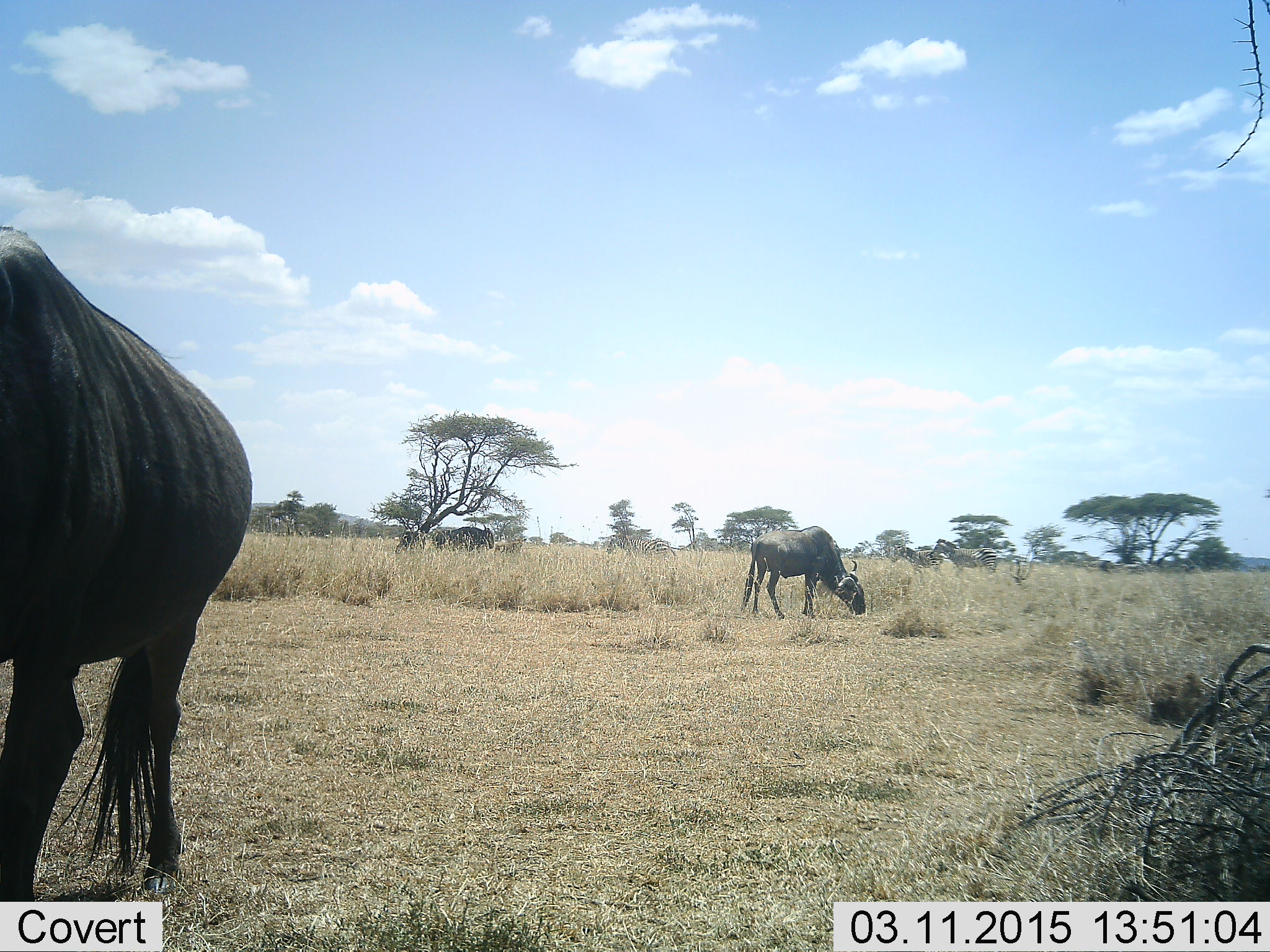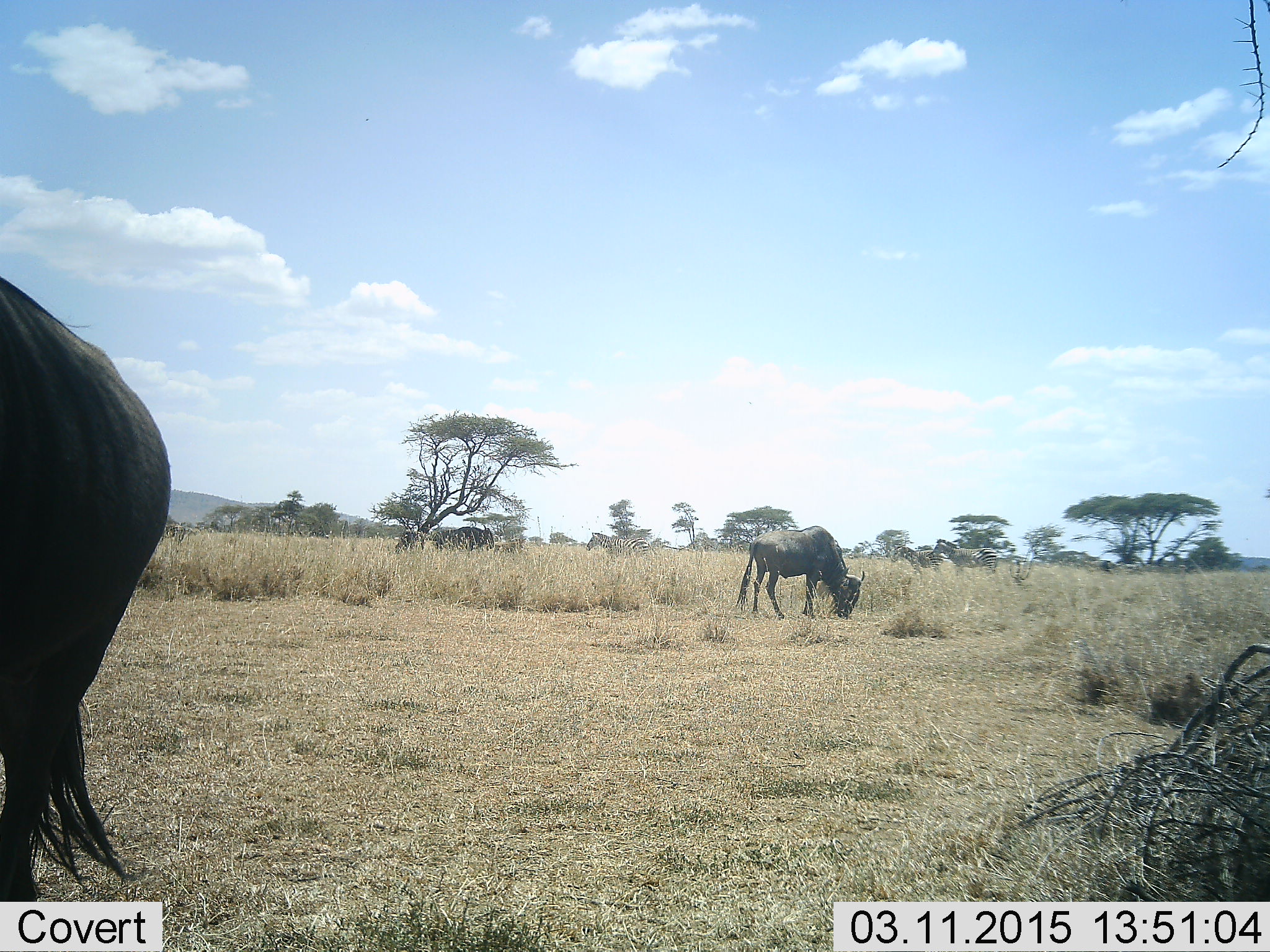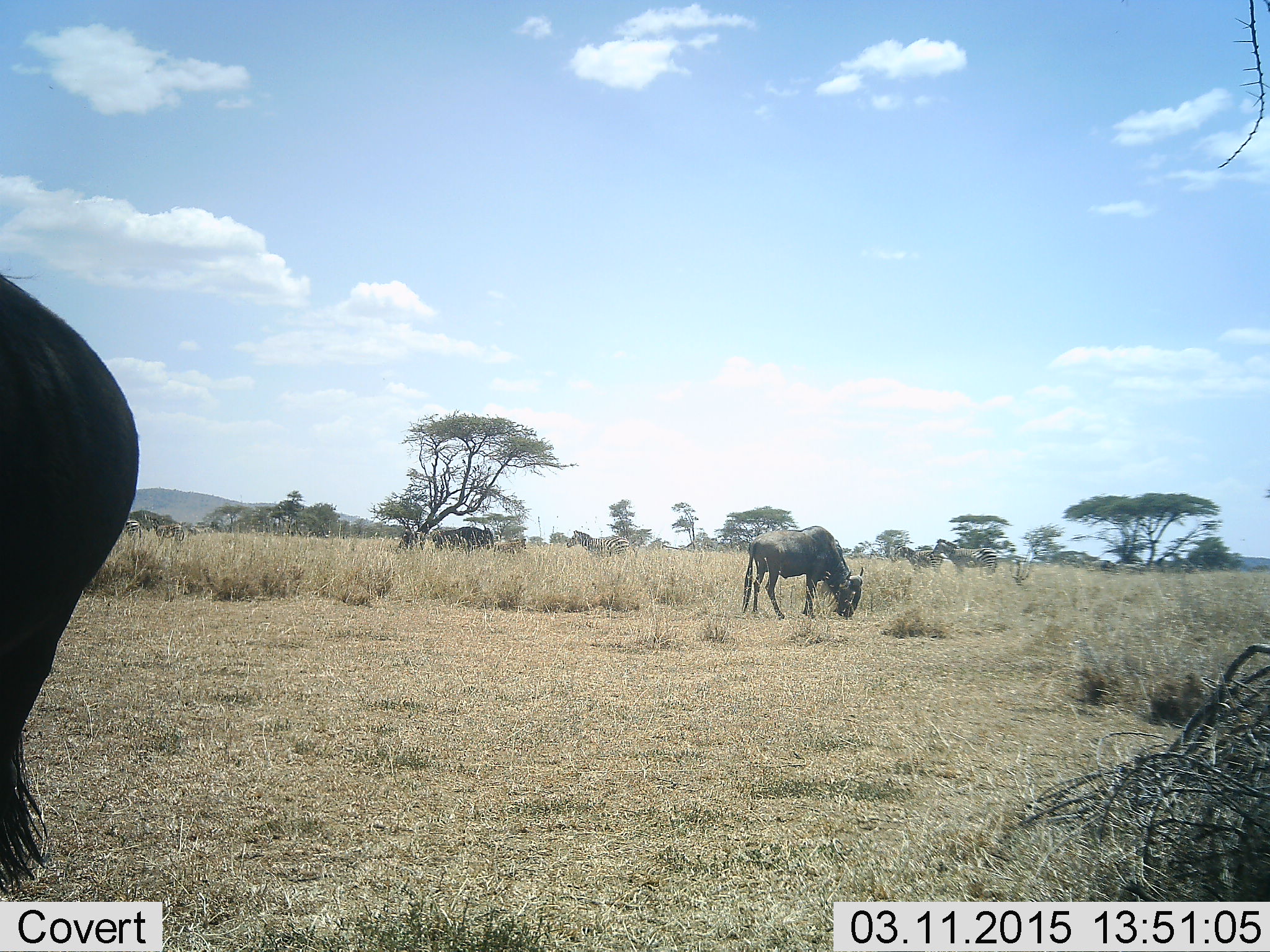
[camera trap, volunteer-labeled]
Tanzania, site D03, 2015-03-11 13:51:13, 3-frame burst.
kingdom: Animalia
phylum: Chordata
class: Mammalia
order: Artiodactyla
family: Bovidae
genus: Connochaetes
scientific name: Connochaetes taurinus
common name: blue wildebeest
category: wildebeest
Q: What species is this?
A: Wildebeest (blue wildebeest) (Connochaetes taurinus).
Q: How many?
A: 3.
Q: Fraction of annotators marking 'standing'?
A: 36%.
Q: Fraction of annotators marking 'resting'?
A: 0%.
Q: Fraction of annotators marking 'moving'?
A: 21%.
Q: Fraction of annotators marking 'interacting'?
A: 0%.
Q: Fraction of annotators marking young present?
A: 0%.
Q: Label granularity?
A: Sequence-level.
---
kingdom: Animalia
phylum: Chordata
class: Mammalia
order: Perissodactyla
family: Equidae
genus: Equus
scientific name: Equus quagga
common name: plains zebra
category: zebra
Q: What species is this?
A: Zebra (plains zebra) (Equus quagga).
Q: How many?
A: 1.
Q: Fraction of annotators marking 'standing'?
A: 30%.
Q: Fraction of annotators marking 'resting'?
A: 10%.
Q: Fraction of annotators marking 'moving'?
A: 90%.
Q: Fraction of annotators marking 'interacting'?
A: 10%.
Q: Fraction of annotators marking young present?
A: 0%.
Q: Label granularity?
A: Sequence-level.